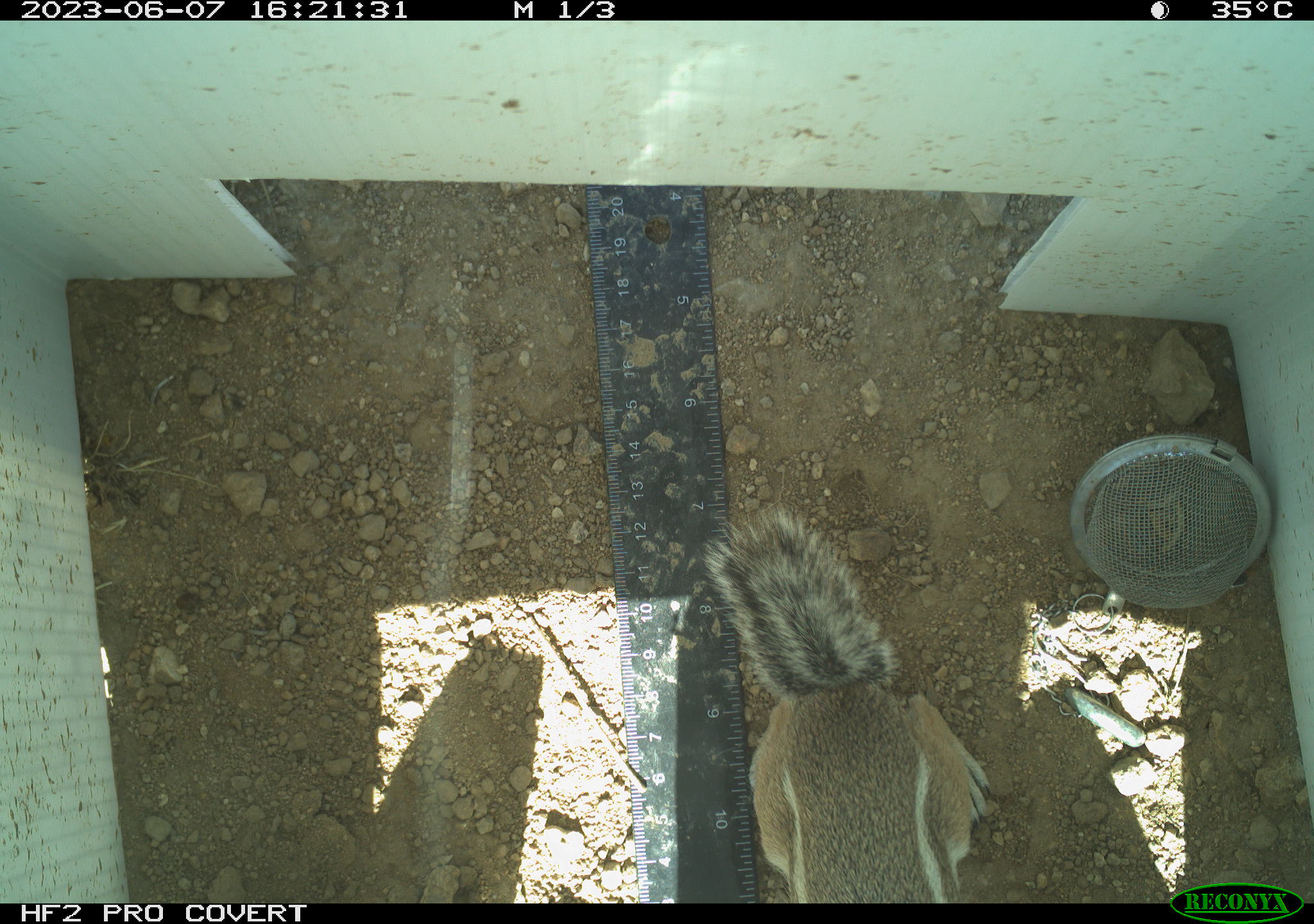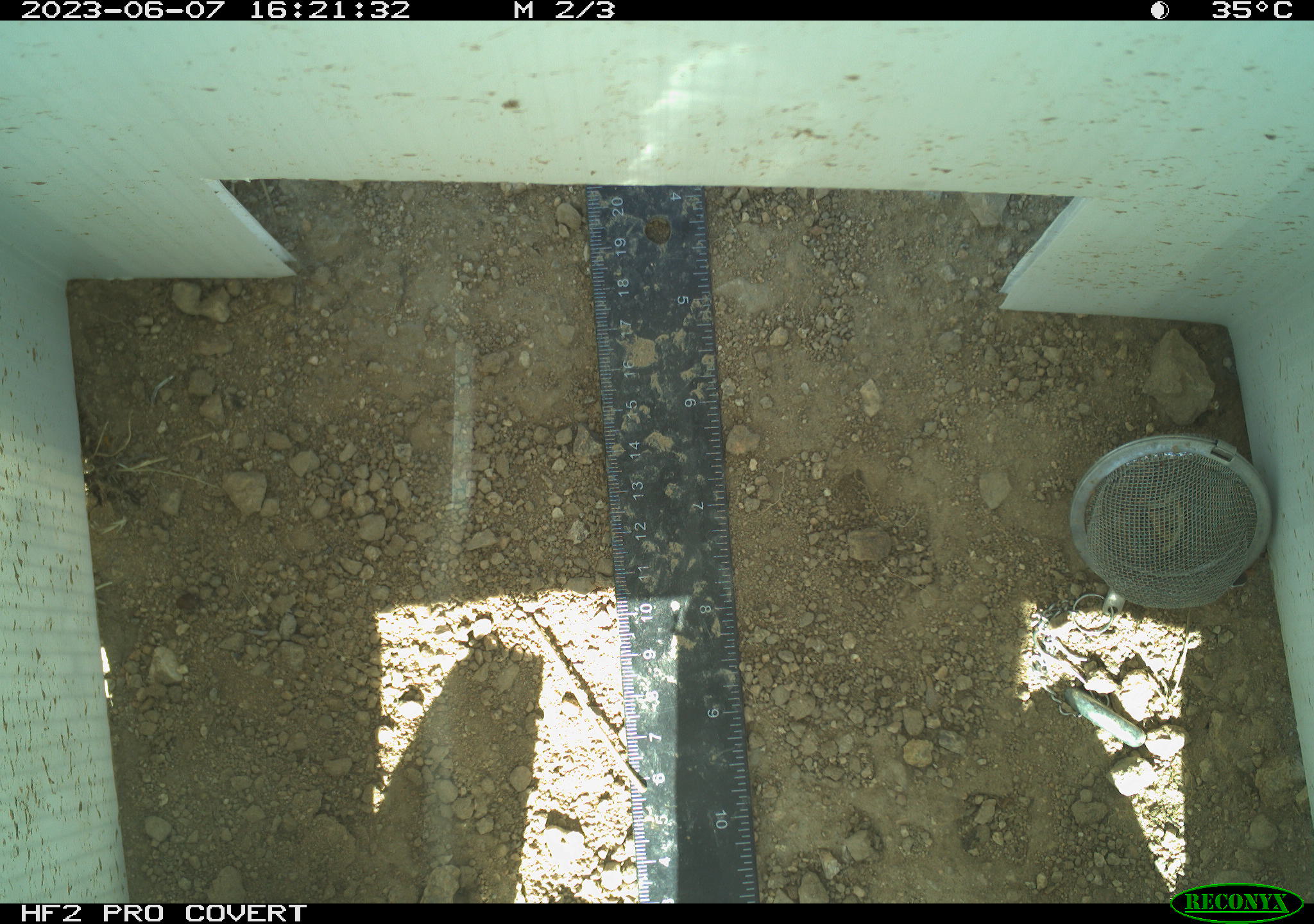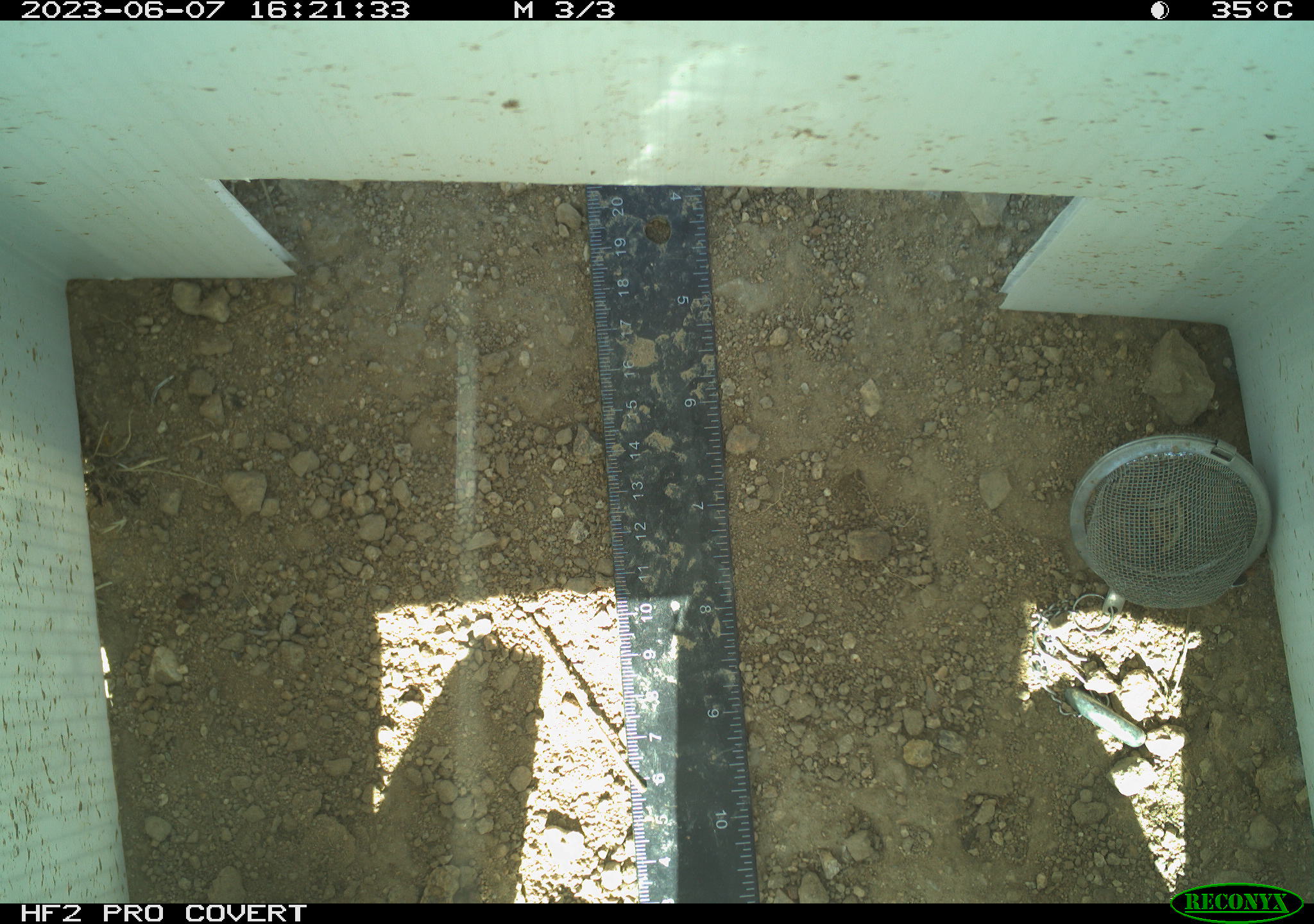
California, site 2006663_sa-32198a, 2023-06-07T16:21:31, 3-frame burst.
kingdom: Animalia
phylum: Chordata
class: Mammalia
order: Rodentia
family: Sciuridae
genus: Ammospermophilus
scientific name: Ammospermophilus leucurus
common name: white-tailed antelope squirrel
White-tailed antelope squirrel (Ammospermophilus leucurus).